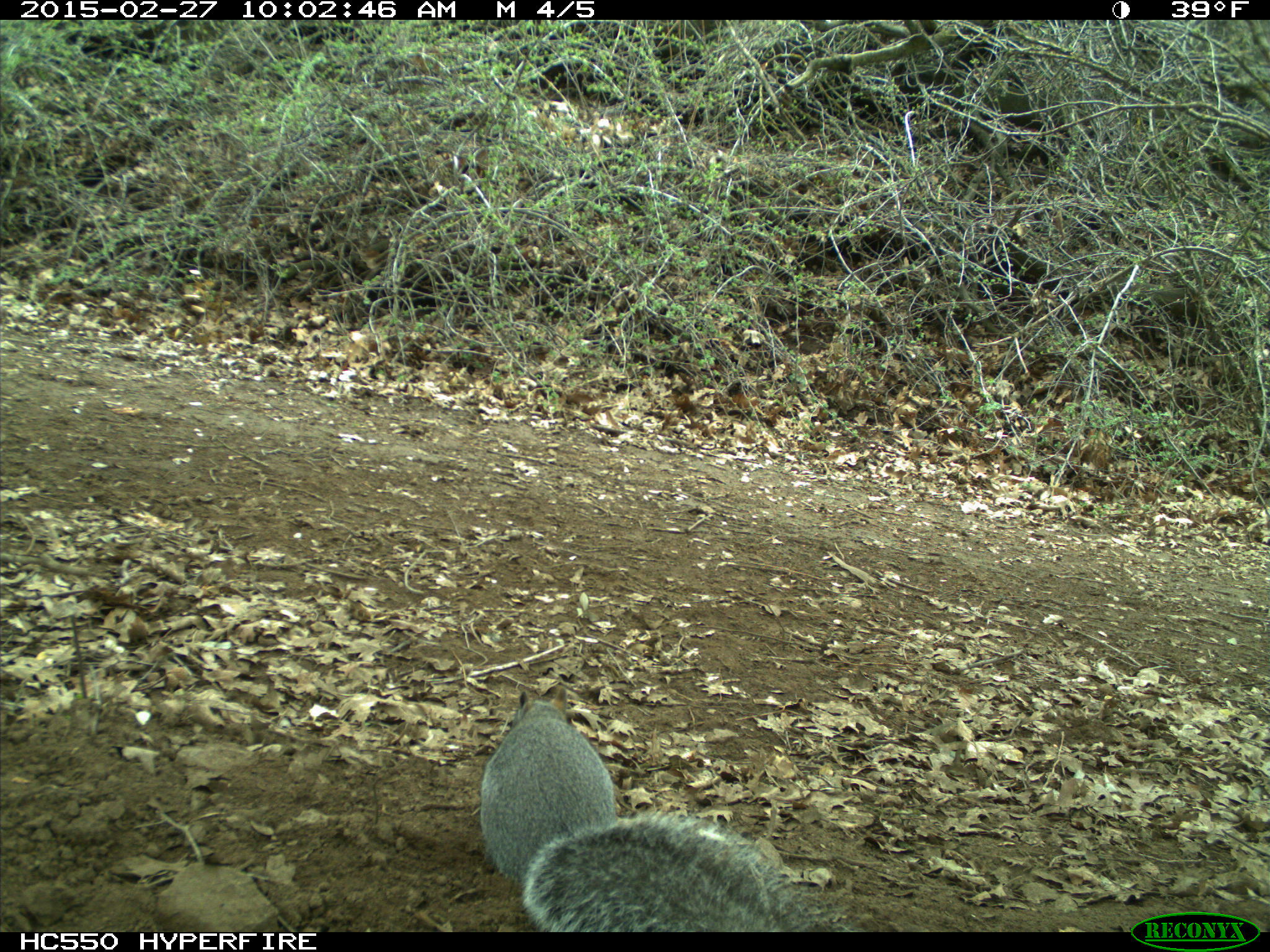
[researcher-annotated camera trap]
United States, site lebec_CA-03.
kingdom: Animalia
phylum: Chordata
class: Mammalia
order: Rodentia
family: Sciuridae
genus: Sciurus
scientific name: Sciurus carolinensis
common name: eastern gray squirrel